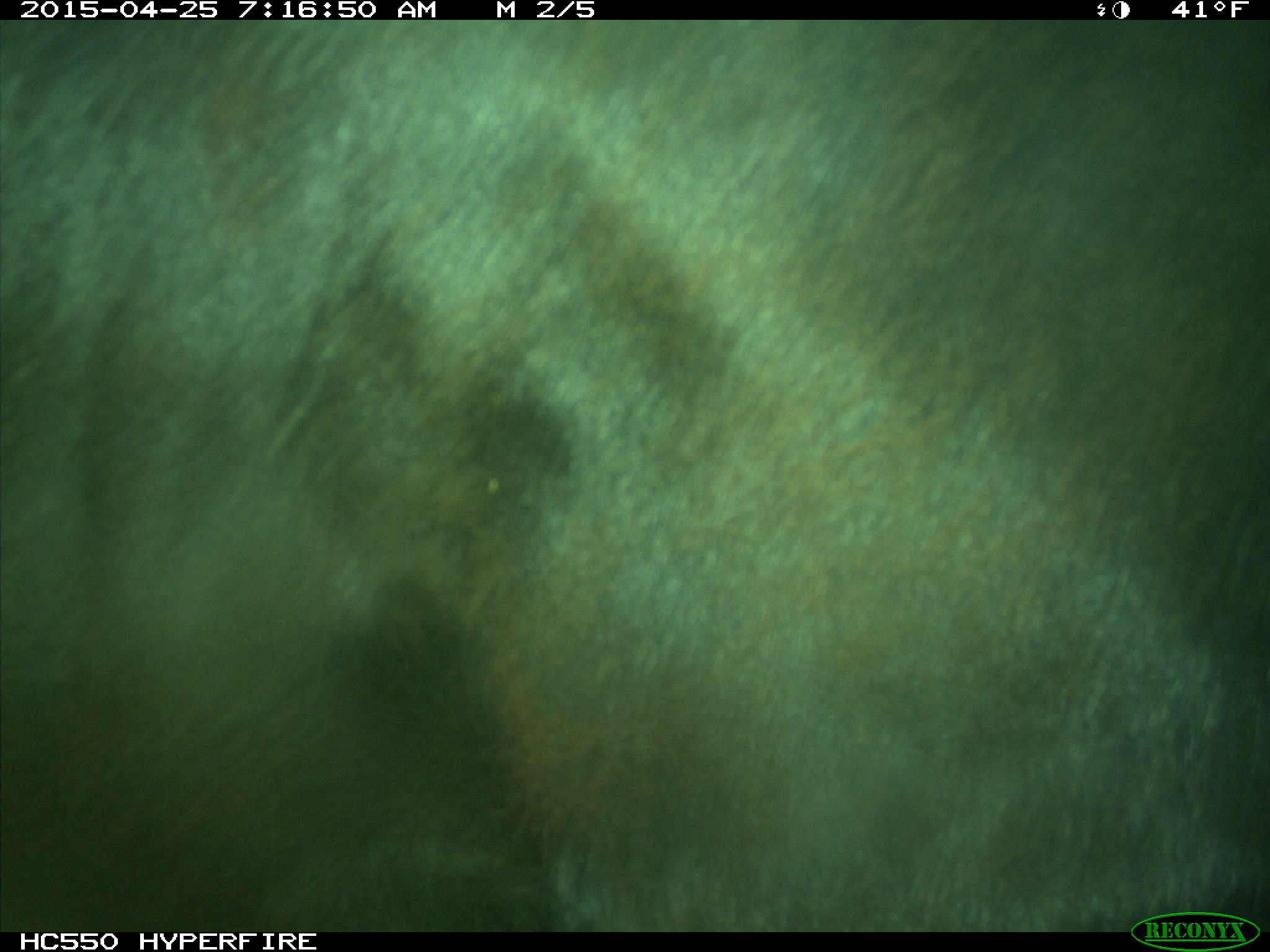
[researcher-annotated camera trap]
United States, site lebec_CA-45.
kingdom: Animalia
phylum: Chordata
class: Mammalia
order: Artiodactyla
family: Bovidae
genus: Bos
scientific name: Bos taurus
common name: domestic cow